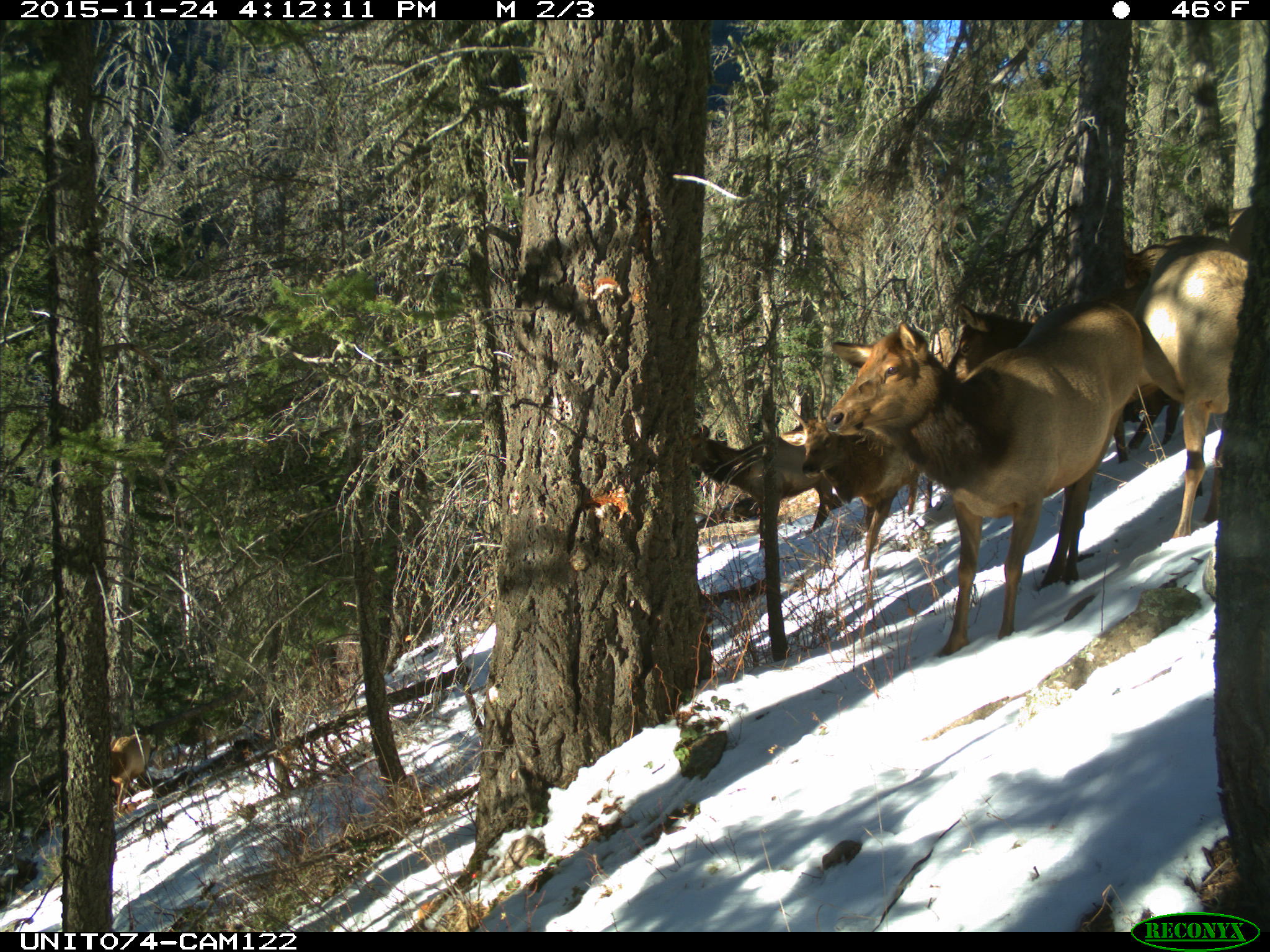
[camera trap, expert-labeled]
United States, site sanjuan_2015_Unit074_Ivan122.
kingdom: Animalia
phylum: Chordata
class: Mammalia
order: Artiodactyla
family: Cervidae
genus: Cervus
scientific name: Cervus elaphus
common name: red deer